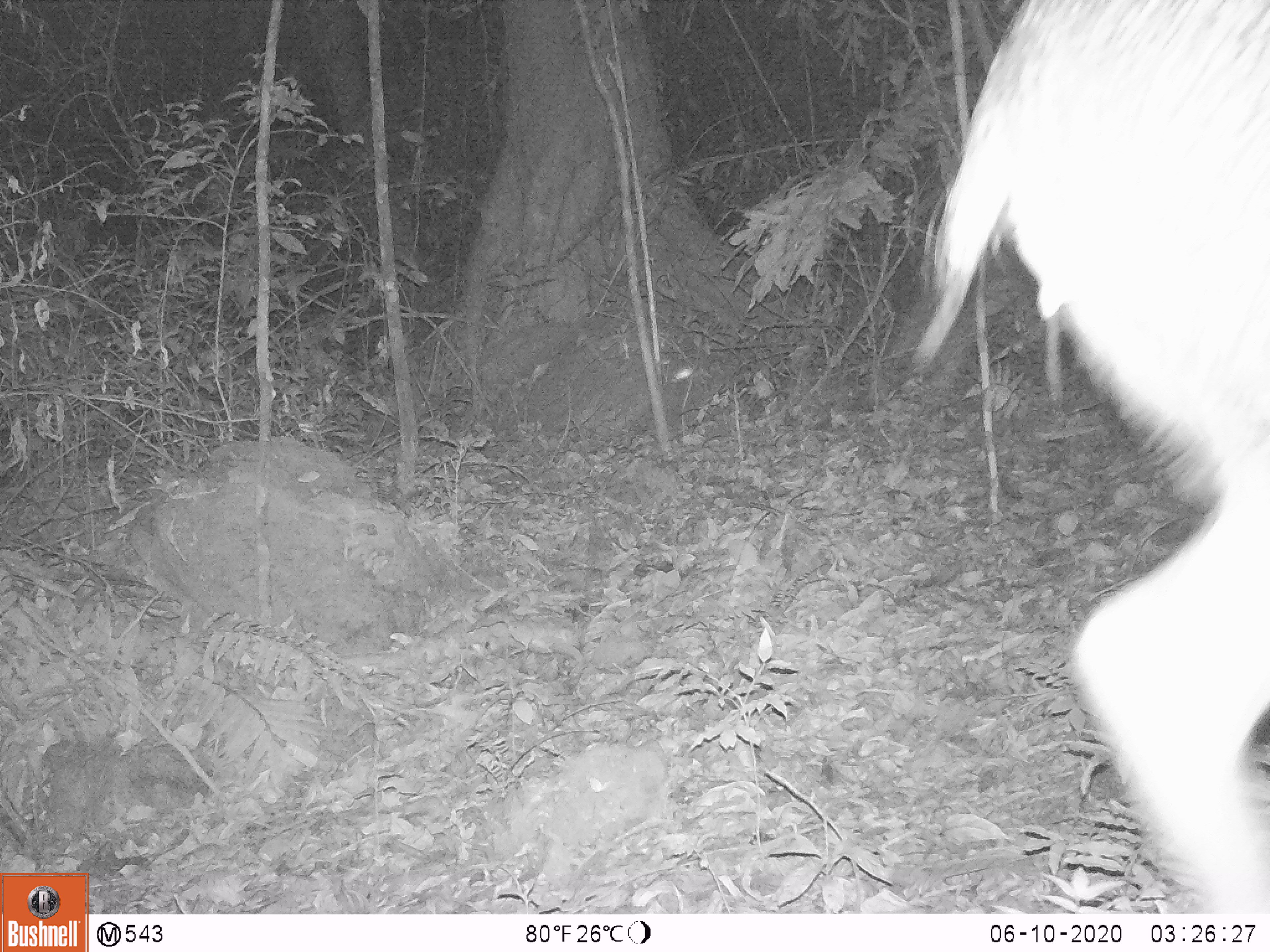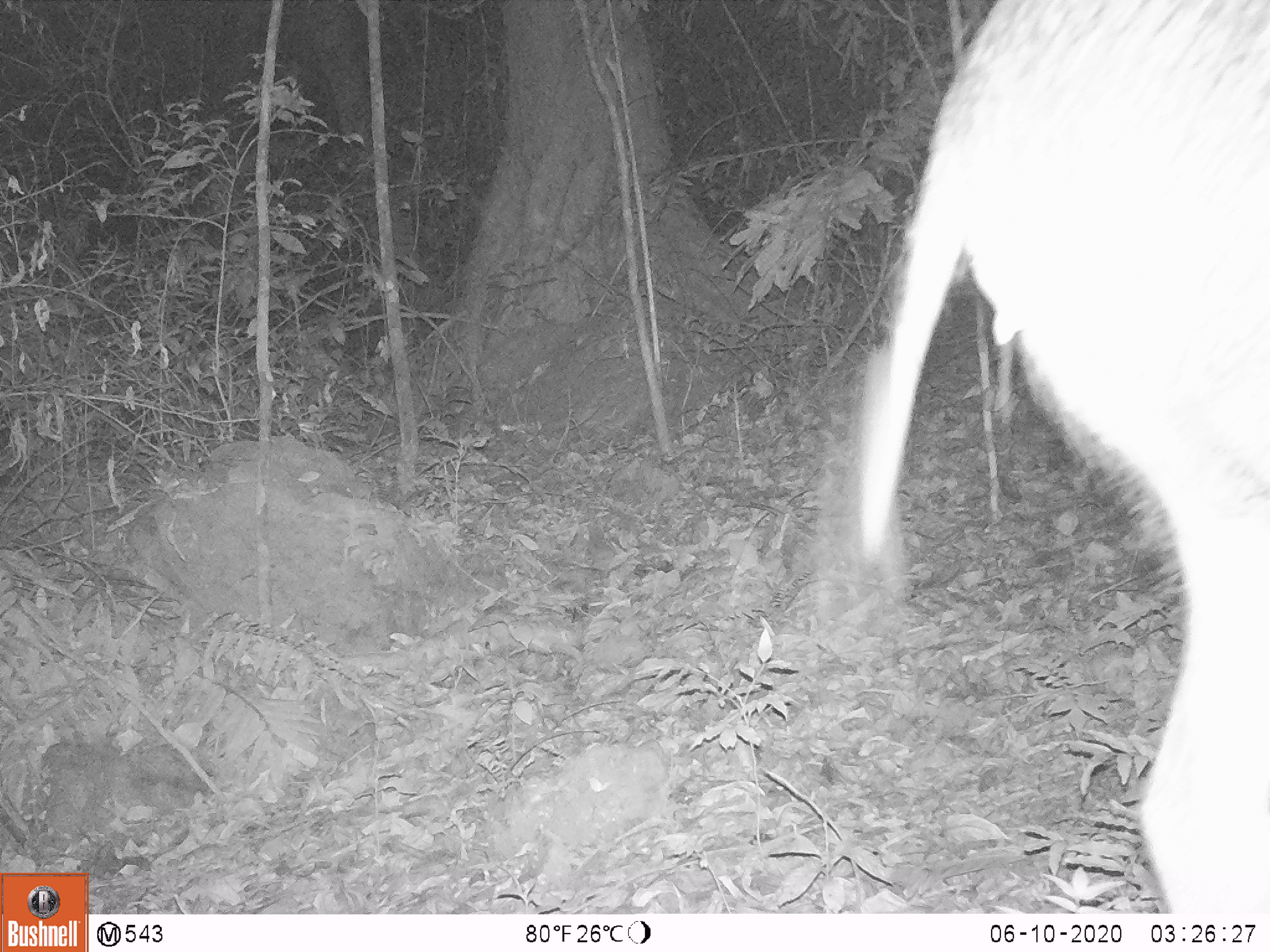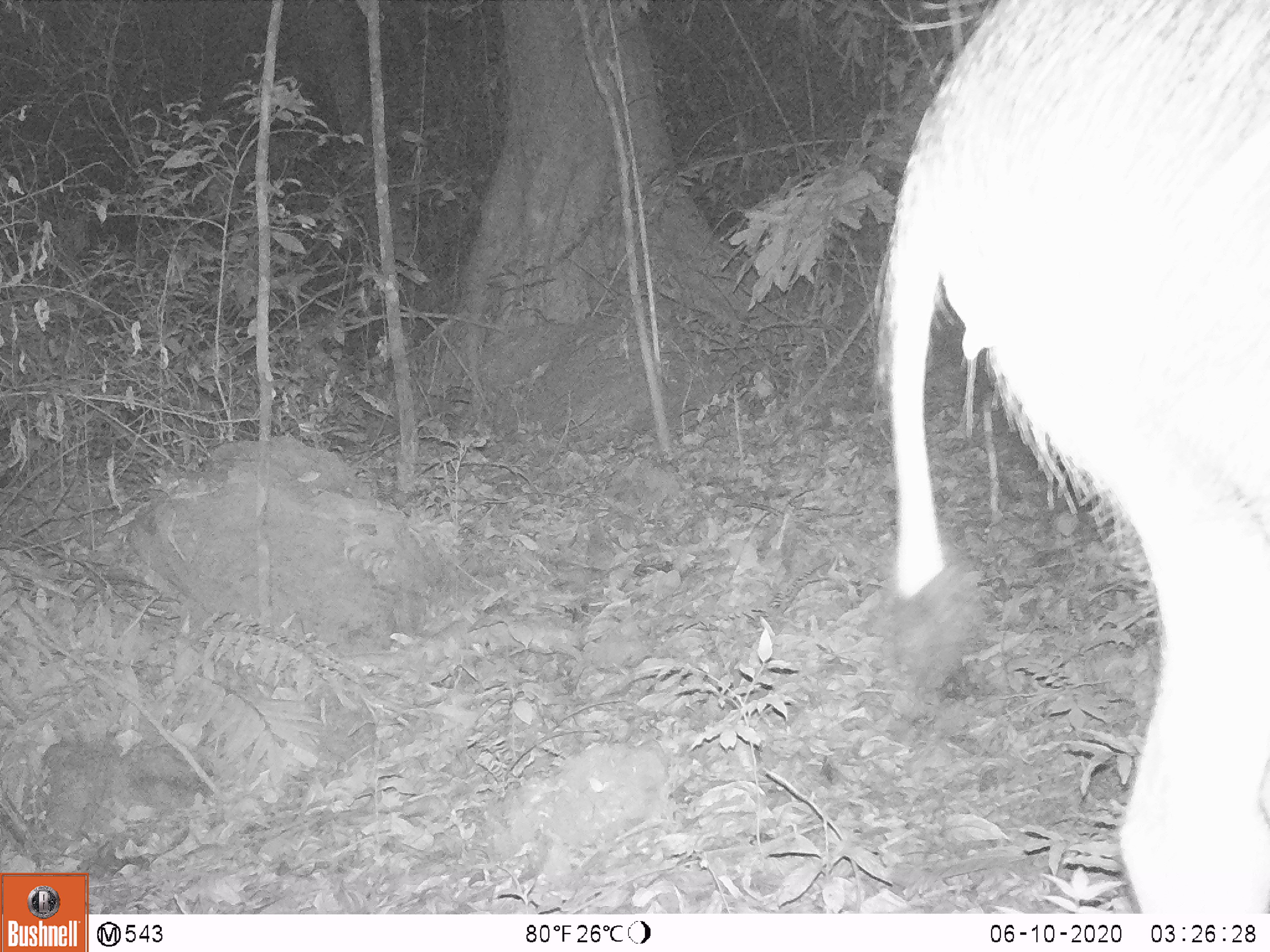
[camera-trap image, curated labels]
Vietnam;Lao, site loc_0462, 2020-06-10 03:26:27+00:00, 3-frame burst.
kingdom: Animalia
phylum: Chordata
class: Mammalia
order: Artiodactyla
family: Suidae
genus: Sus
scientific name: Sus scrofa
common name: eurasian wild pig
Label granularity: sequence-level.